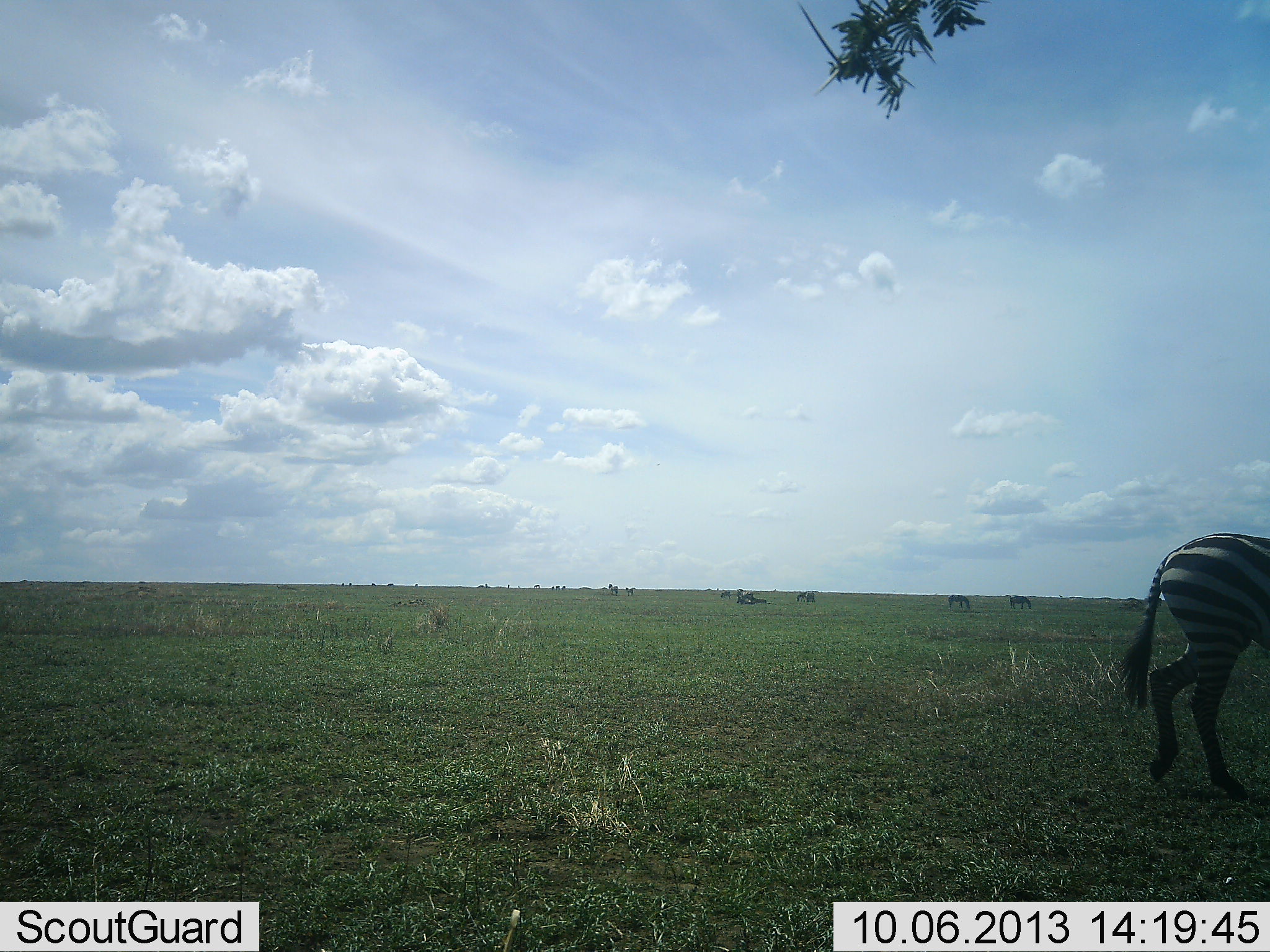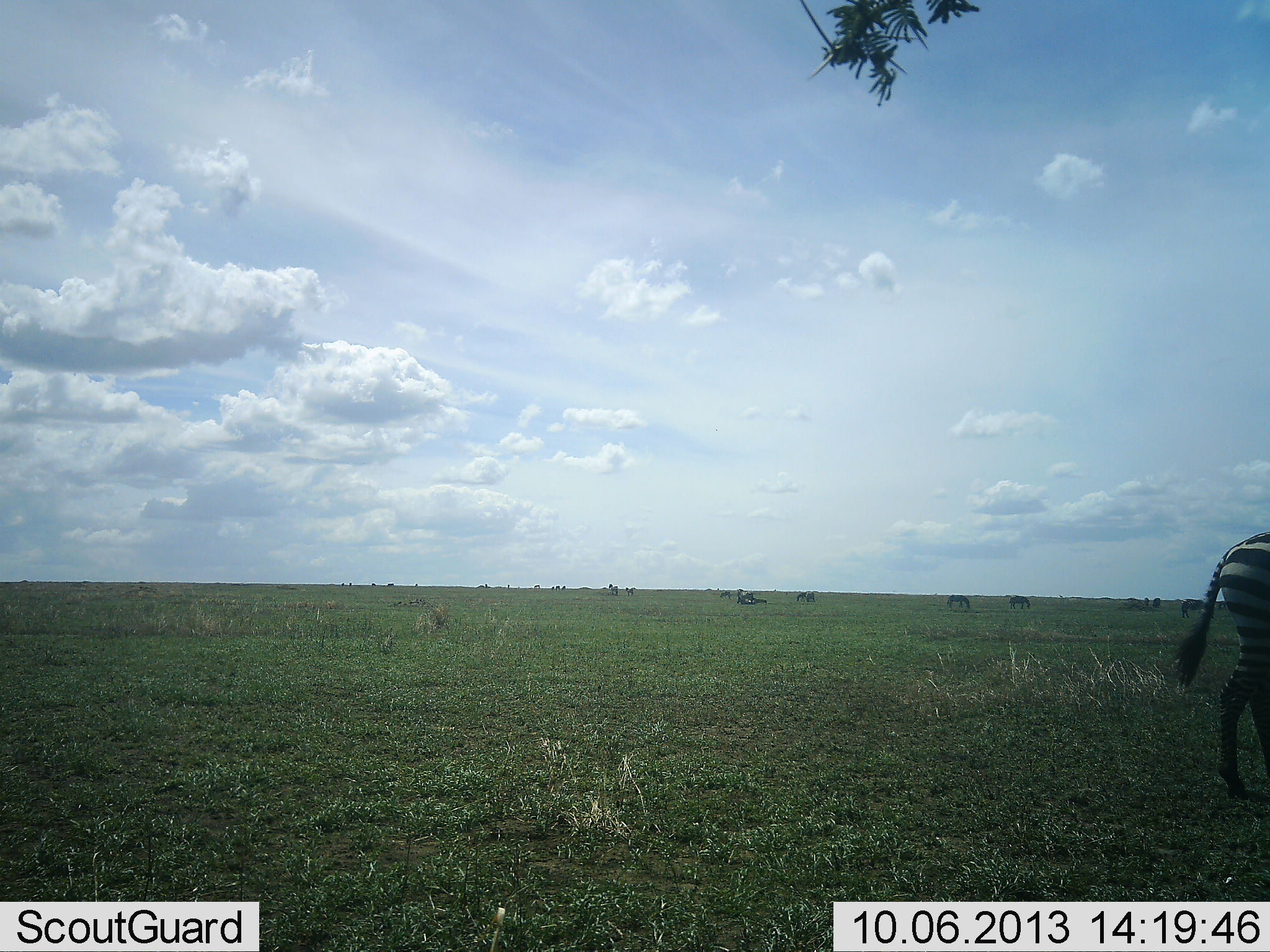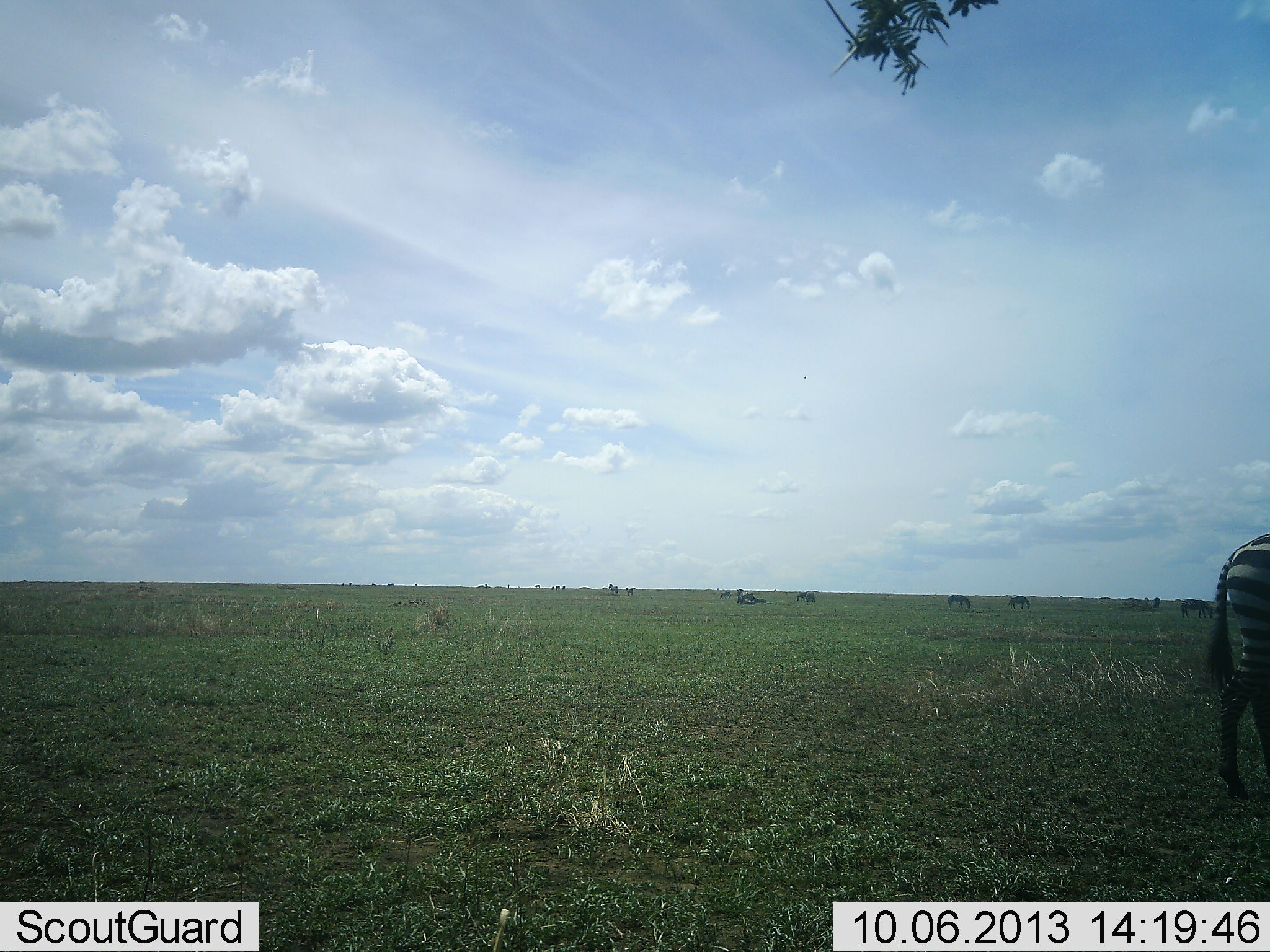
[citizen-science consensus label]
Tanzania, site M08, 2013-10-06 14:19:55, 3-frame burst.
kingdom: Animalia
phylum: Chordata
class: Mammalia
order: Perissodactyla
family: Equidae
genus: Equus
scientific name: Equus quagga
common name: plains zebra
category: zebra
Zebra (plains zebra) (Equus quagga), count 1. Behavior (volunteer vote fractions): standing 30%, resting 0%, moving 80%, interacting 0%. Young present (vote fraction): 0%. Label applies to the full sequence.